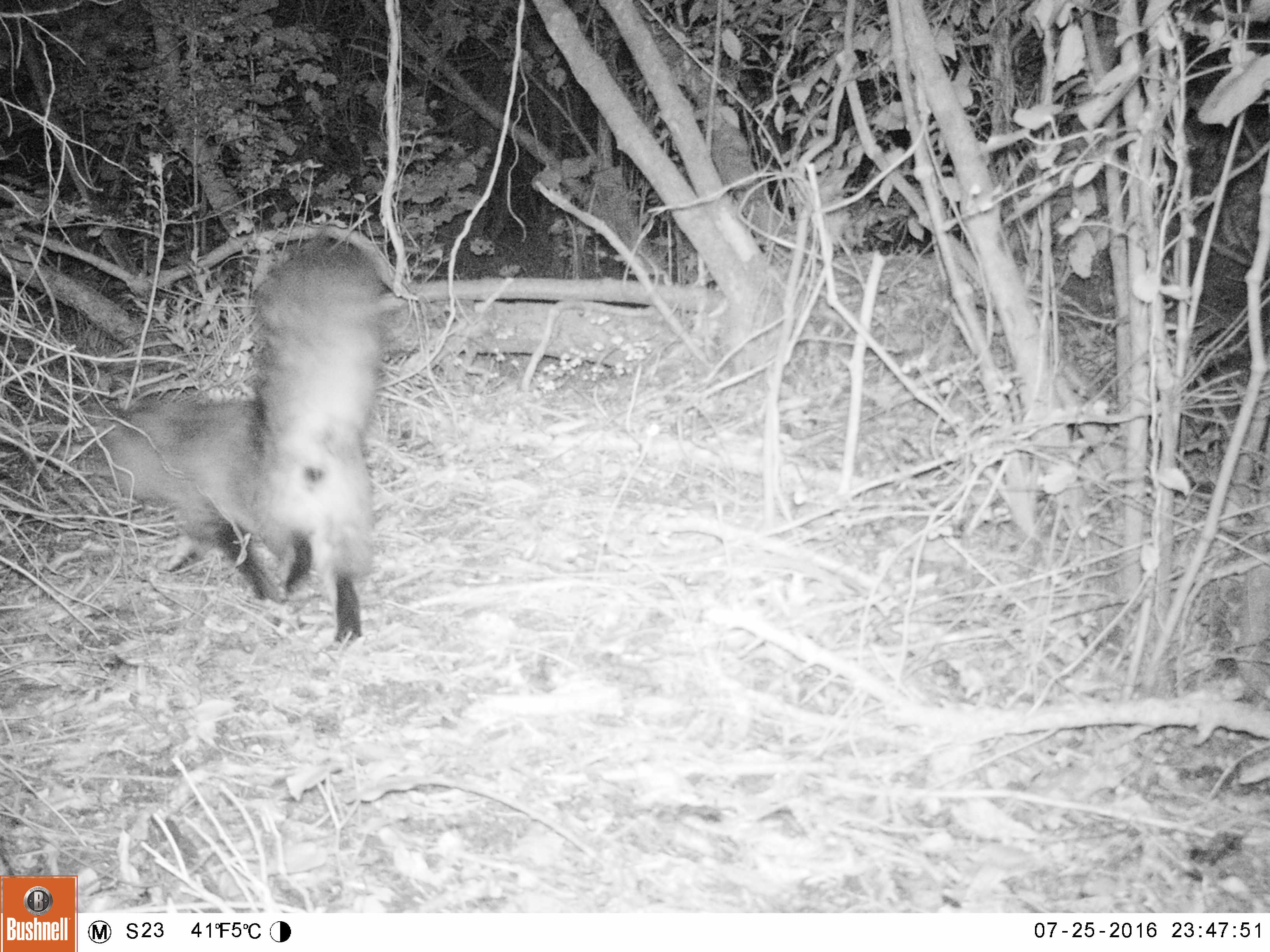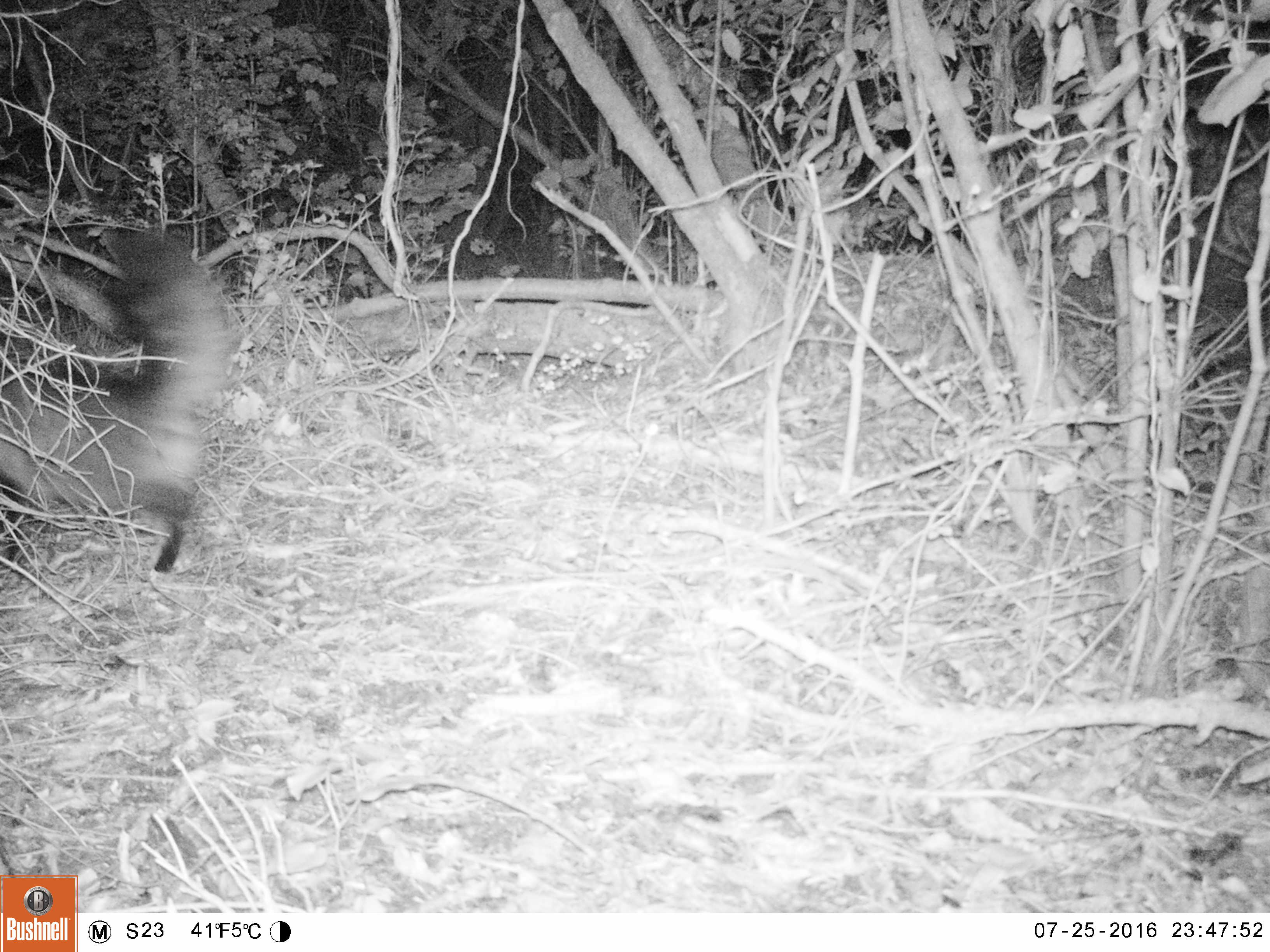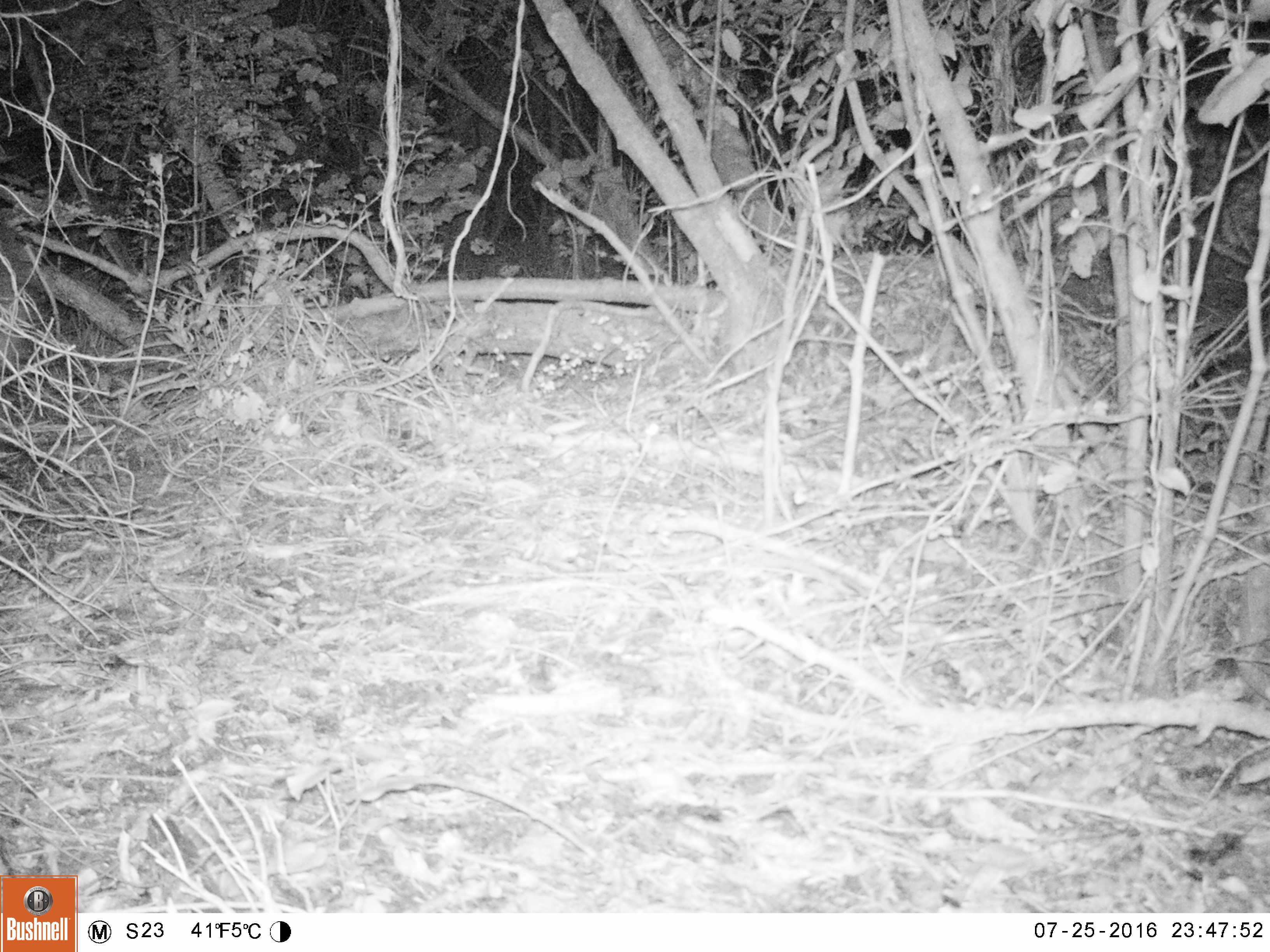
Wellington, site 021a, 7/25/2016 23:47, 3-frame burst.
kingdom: Animalia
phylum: Chordata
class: Mammalia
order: Carnivora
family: Felidae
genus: Felis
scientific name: Felis catus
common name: cat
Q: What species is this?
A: Cat (Felis catus).